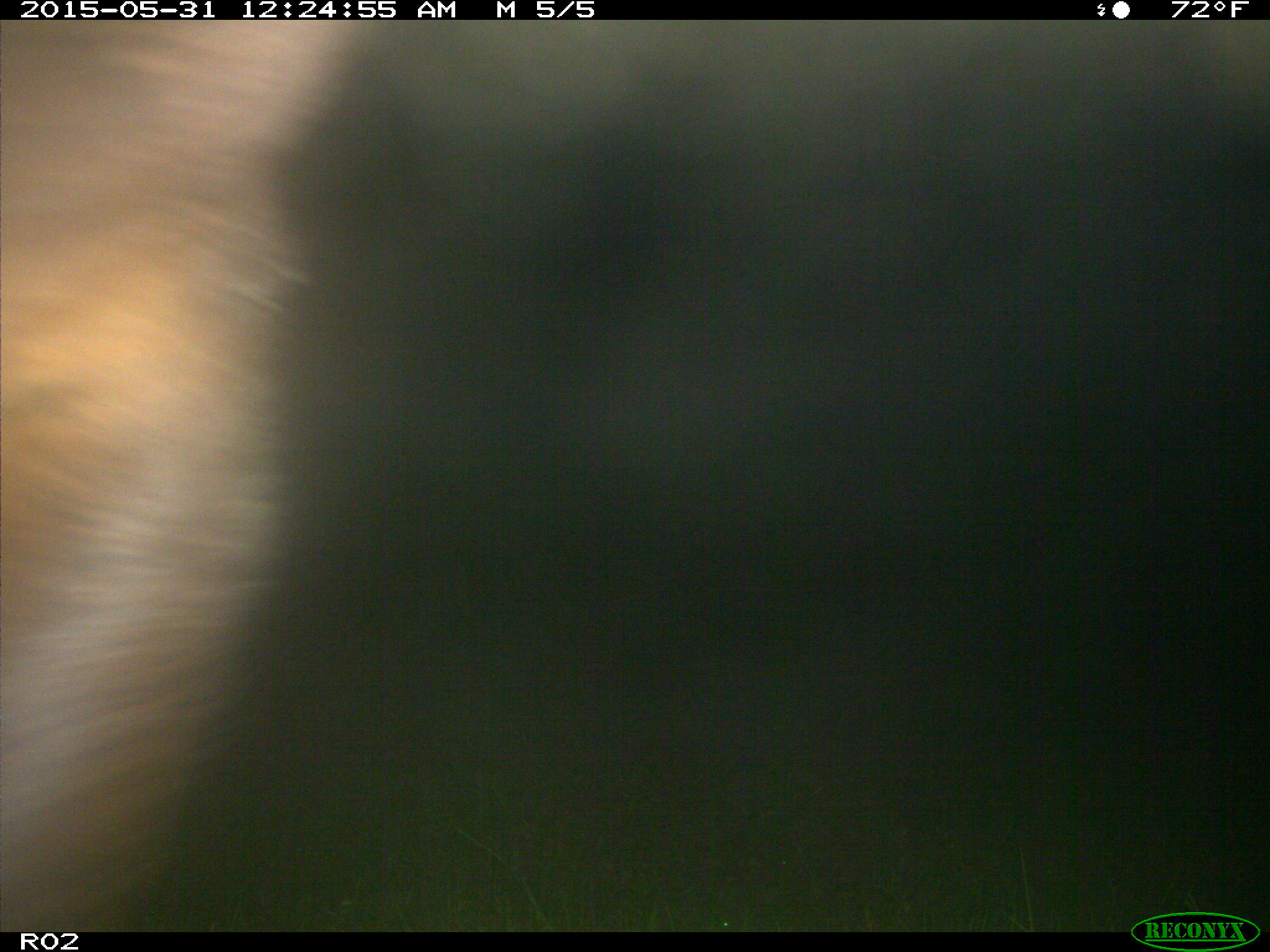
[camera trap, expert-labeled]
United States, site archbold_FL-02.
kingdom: Animalia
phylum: Chordata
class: Mammalia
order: Artiodactyla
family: Bovidae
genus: Bos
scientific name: Bos taurus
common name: domestic cow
Bos taurus (domestic cow).